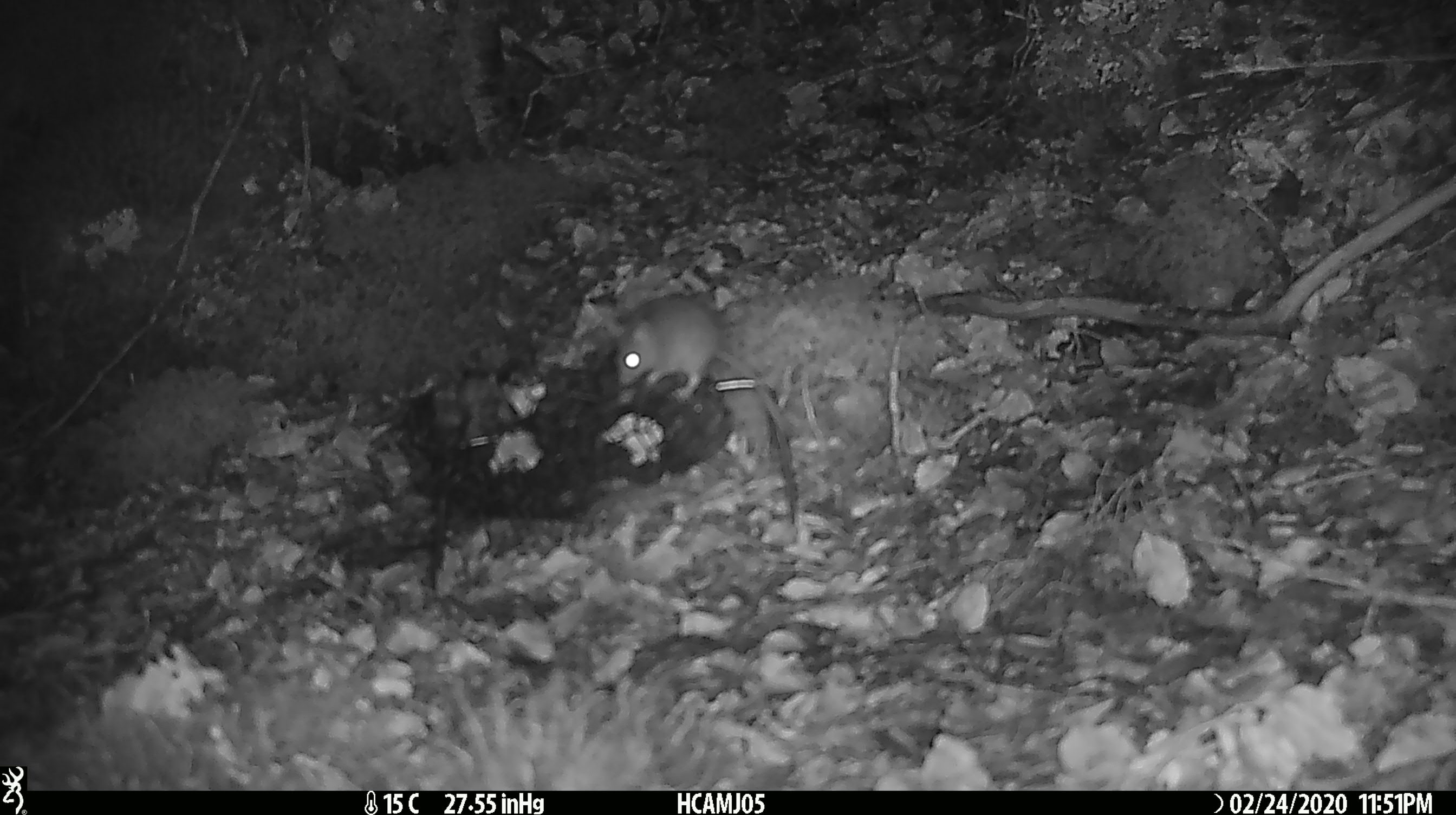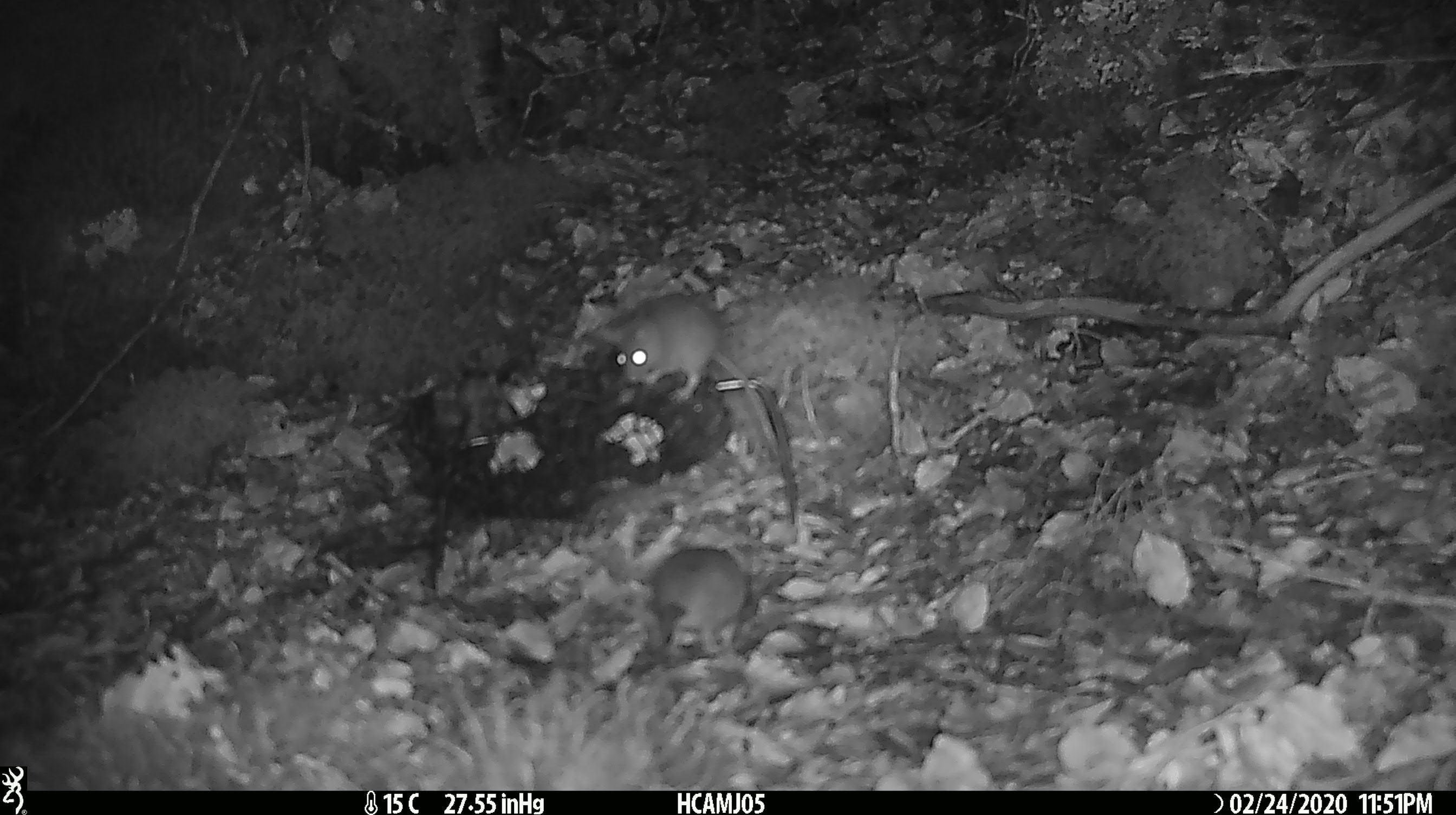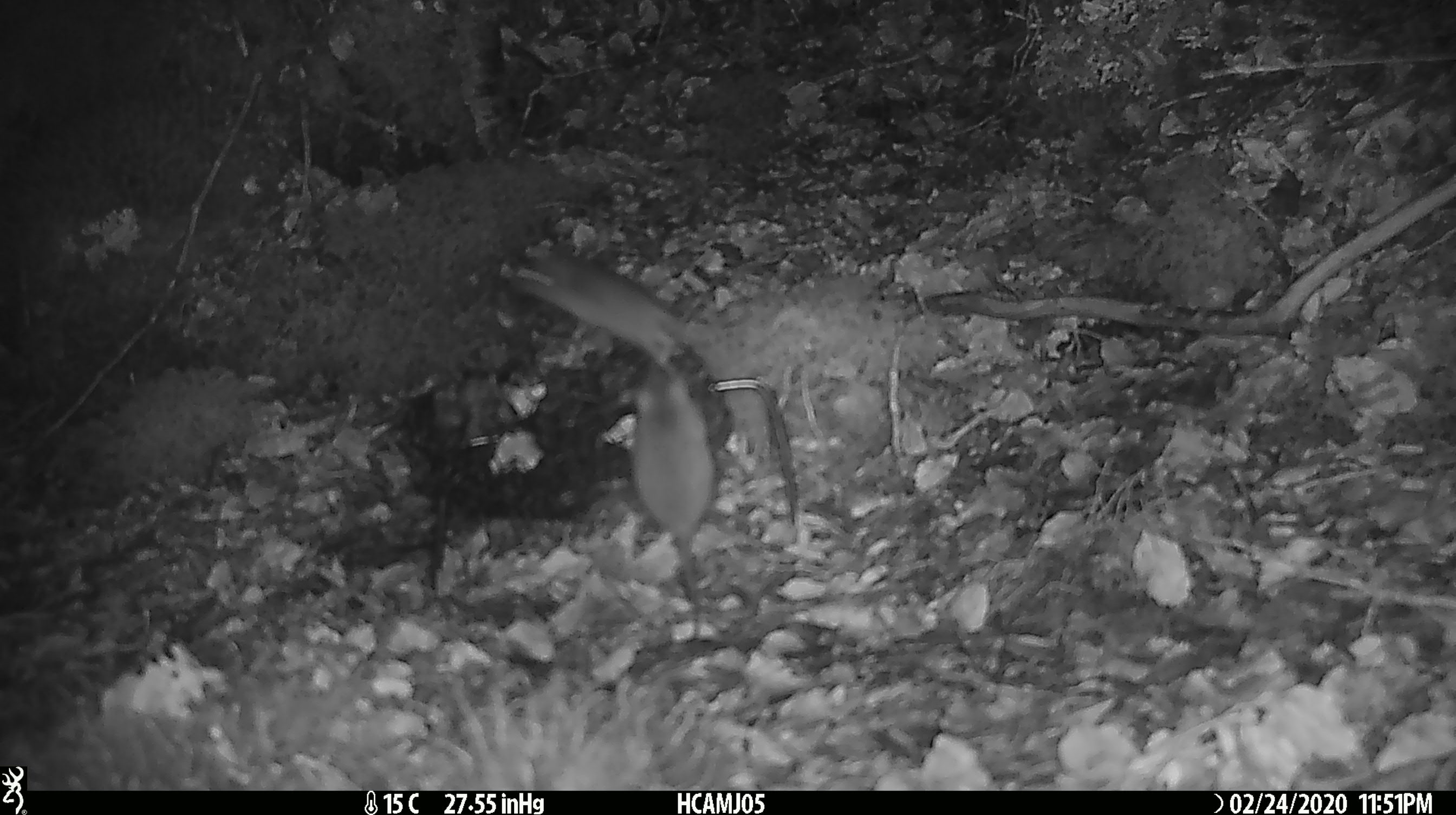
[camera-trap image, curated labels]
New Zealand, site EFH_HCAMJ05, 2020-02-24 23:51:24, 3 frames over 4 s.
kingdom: Animalia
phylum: Chordata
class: Mammalia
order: Rodentia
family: Muridae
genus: Mus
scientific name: Mus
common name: mouse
Mouse (Mus).